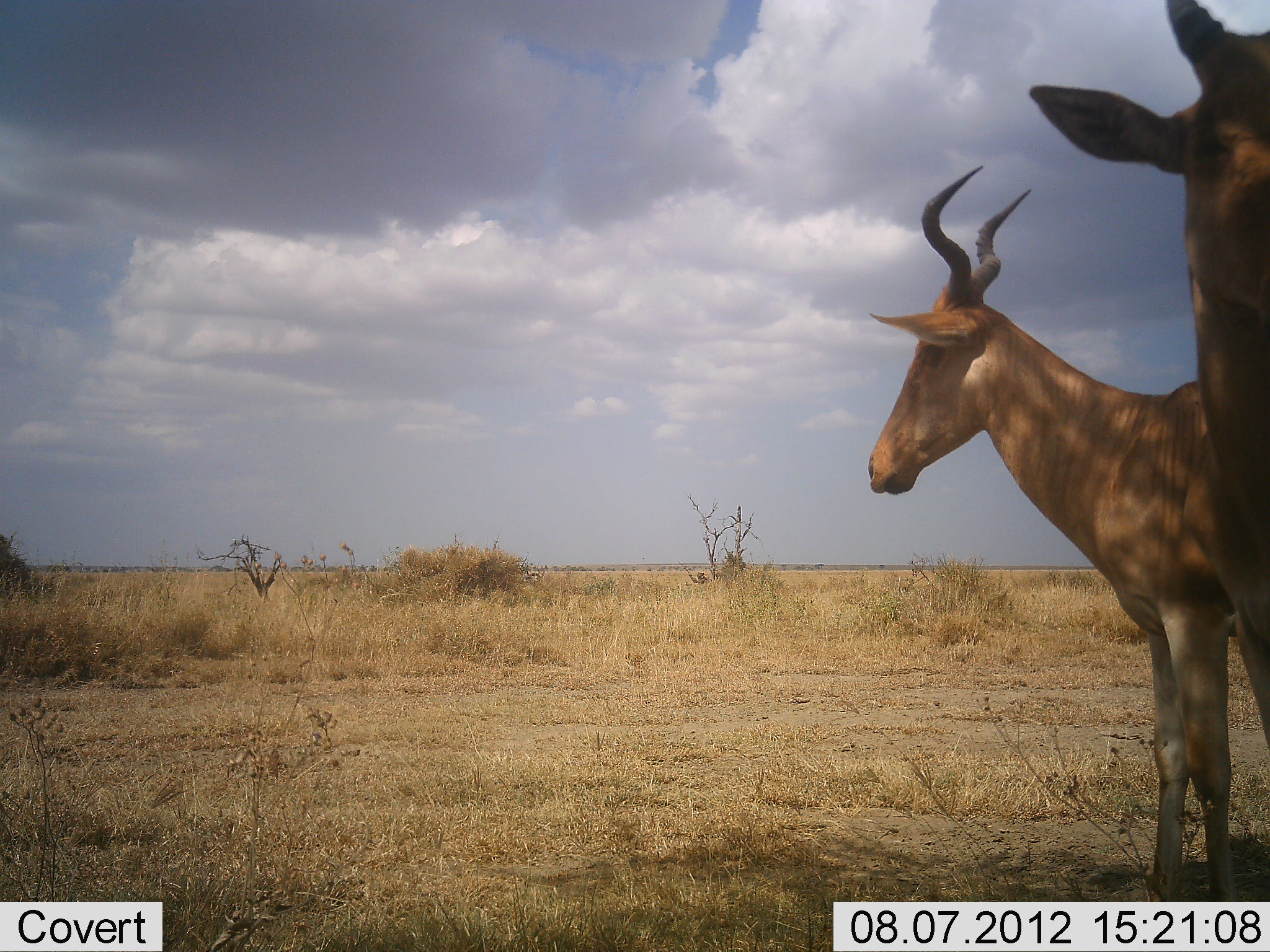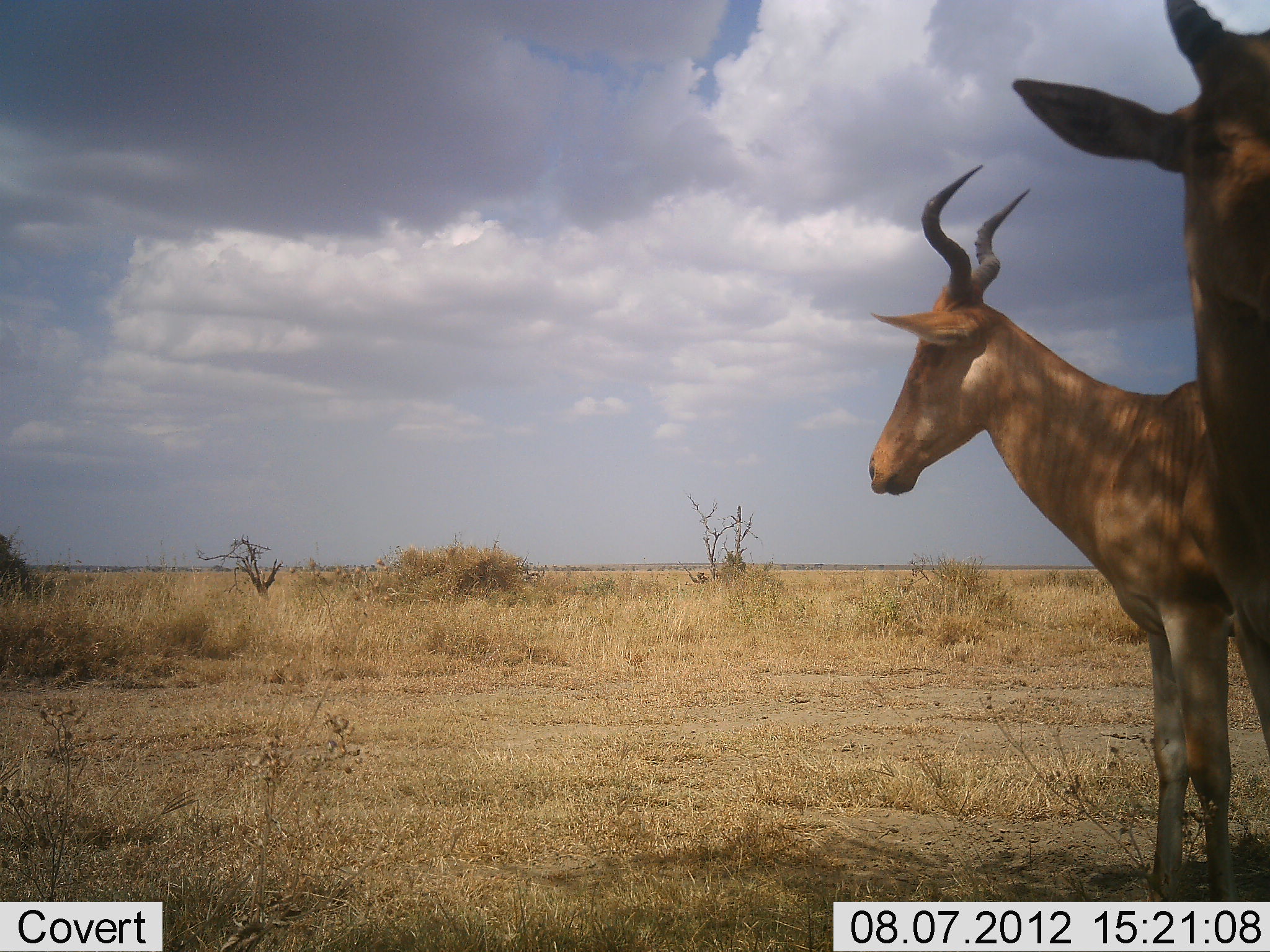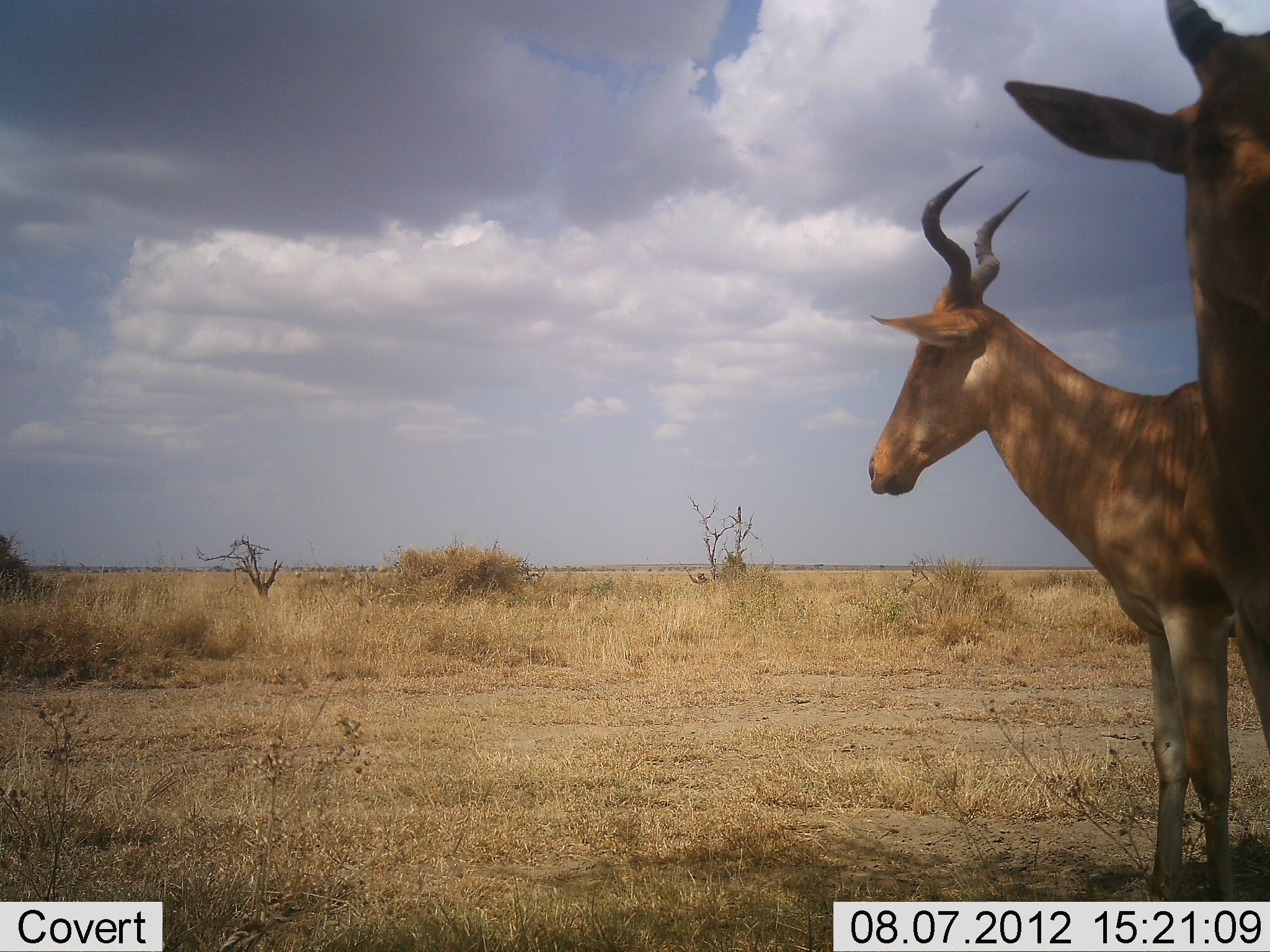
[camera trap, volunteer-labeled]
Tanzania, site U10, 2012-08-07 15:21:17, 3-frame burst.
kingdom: Animalia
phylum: Chordata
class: Mammalia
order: Artiodactyla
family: Bovidae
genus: Alcelaphus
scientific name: Alcelaphus buselaphus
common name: hartebeest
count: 2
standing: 100%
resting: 0%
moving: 0%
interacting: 0%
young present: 0%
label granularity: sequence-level